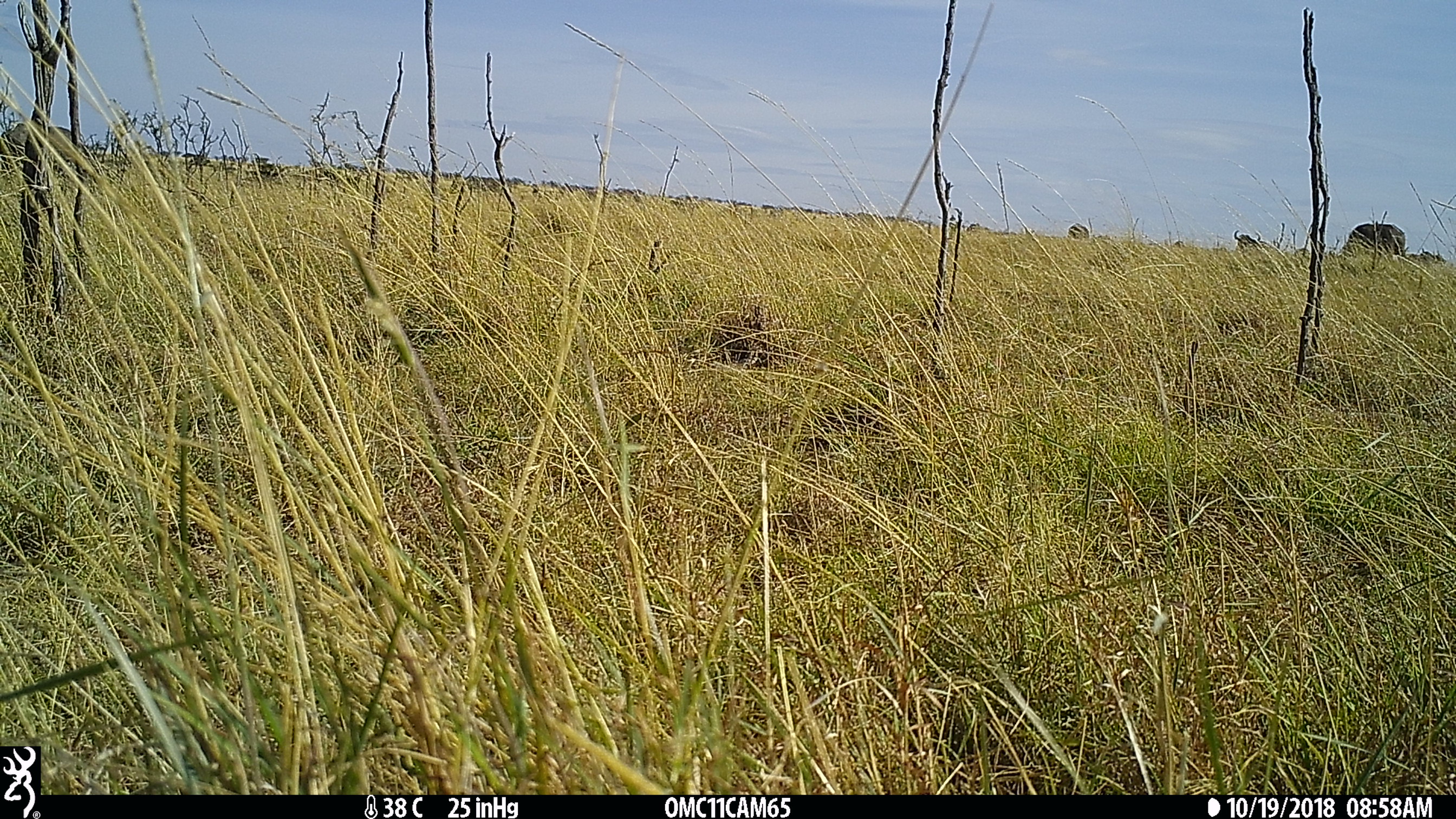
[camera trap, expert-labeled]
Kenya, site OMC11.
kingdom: Animalia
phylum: Chordata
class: Mammalia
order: Artiodactyla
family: Bovidae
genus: Syncerus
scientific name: Syncerus caffer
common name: buffalo